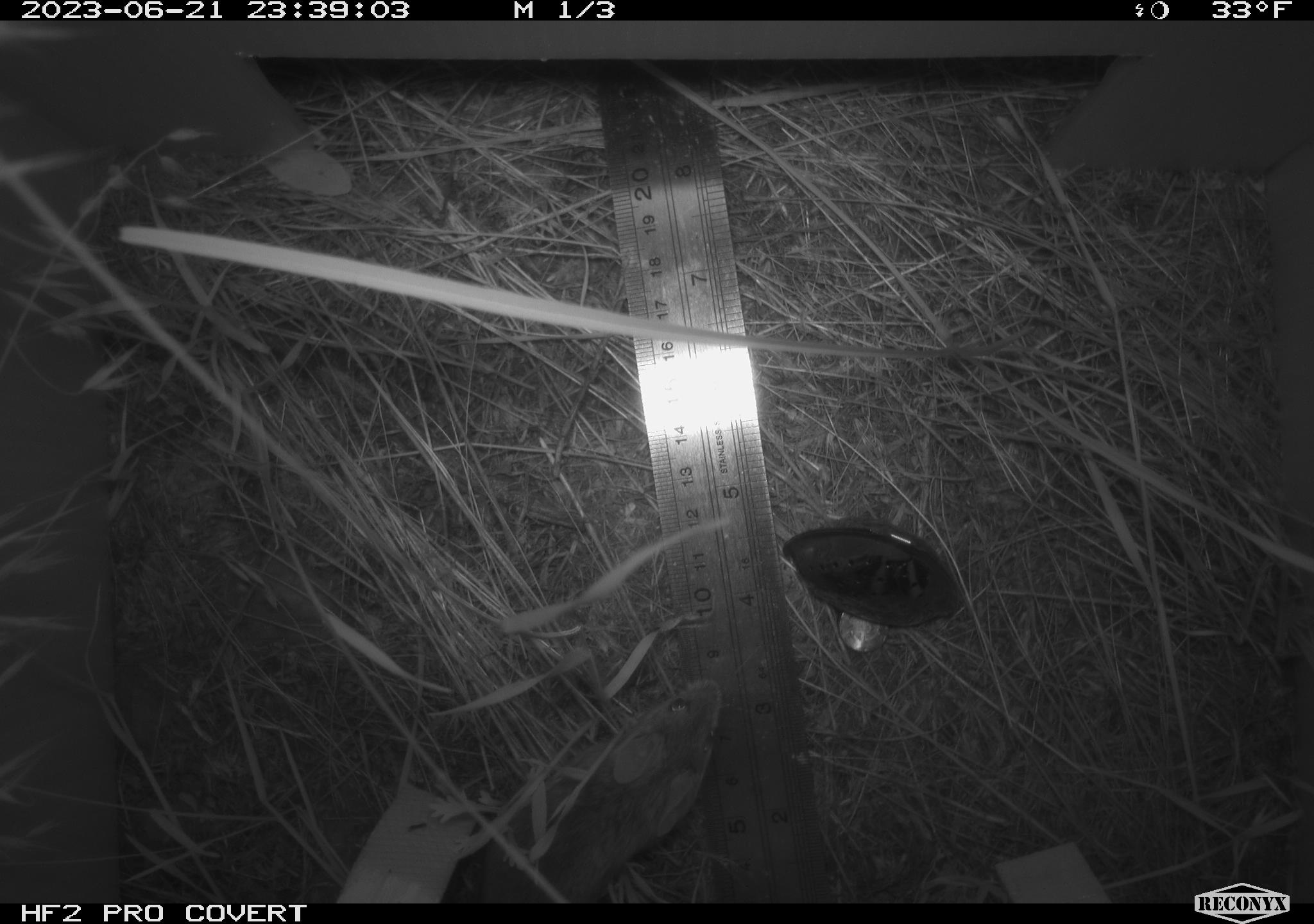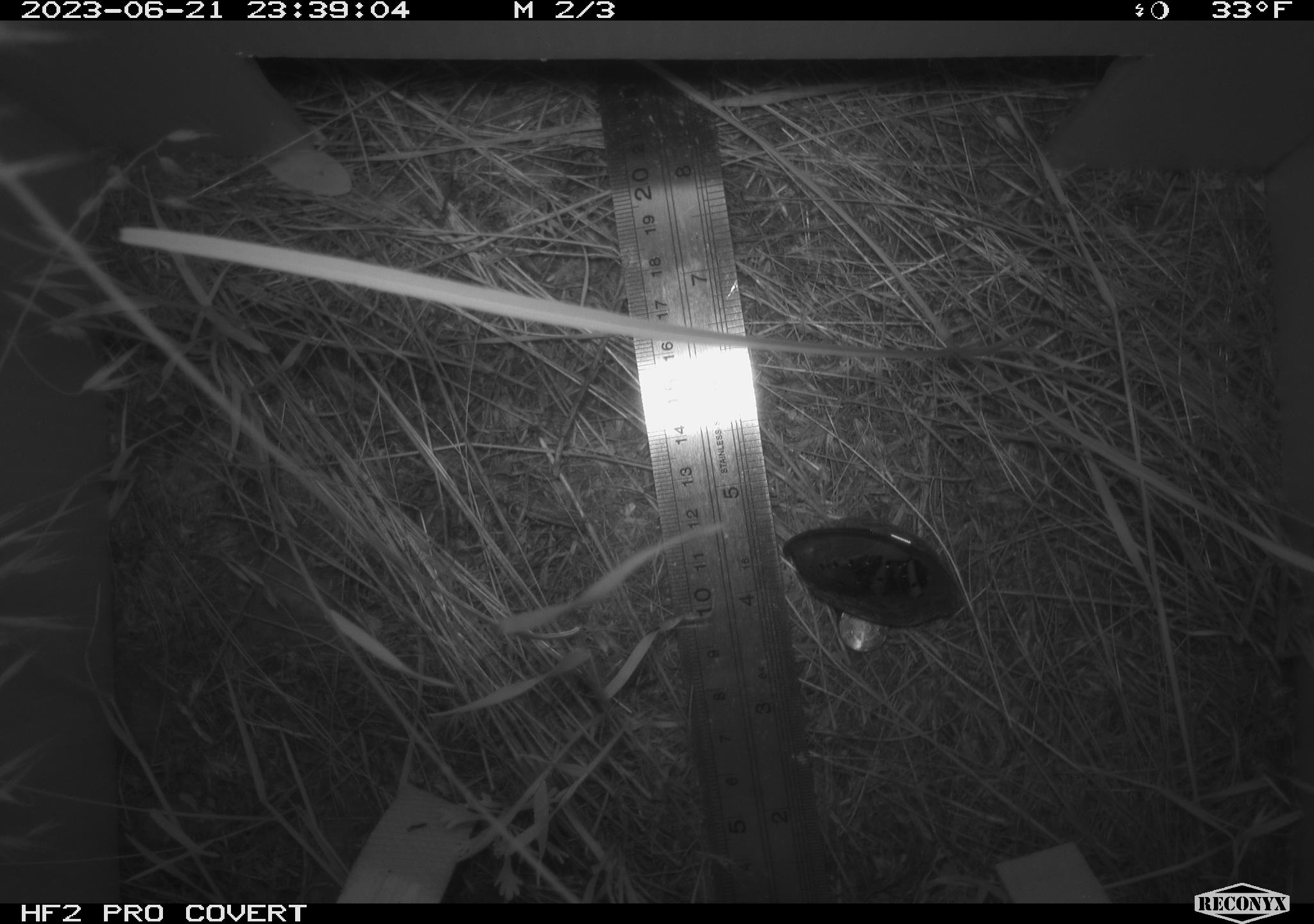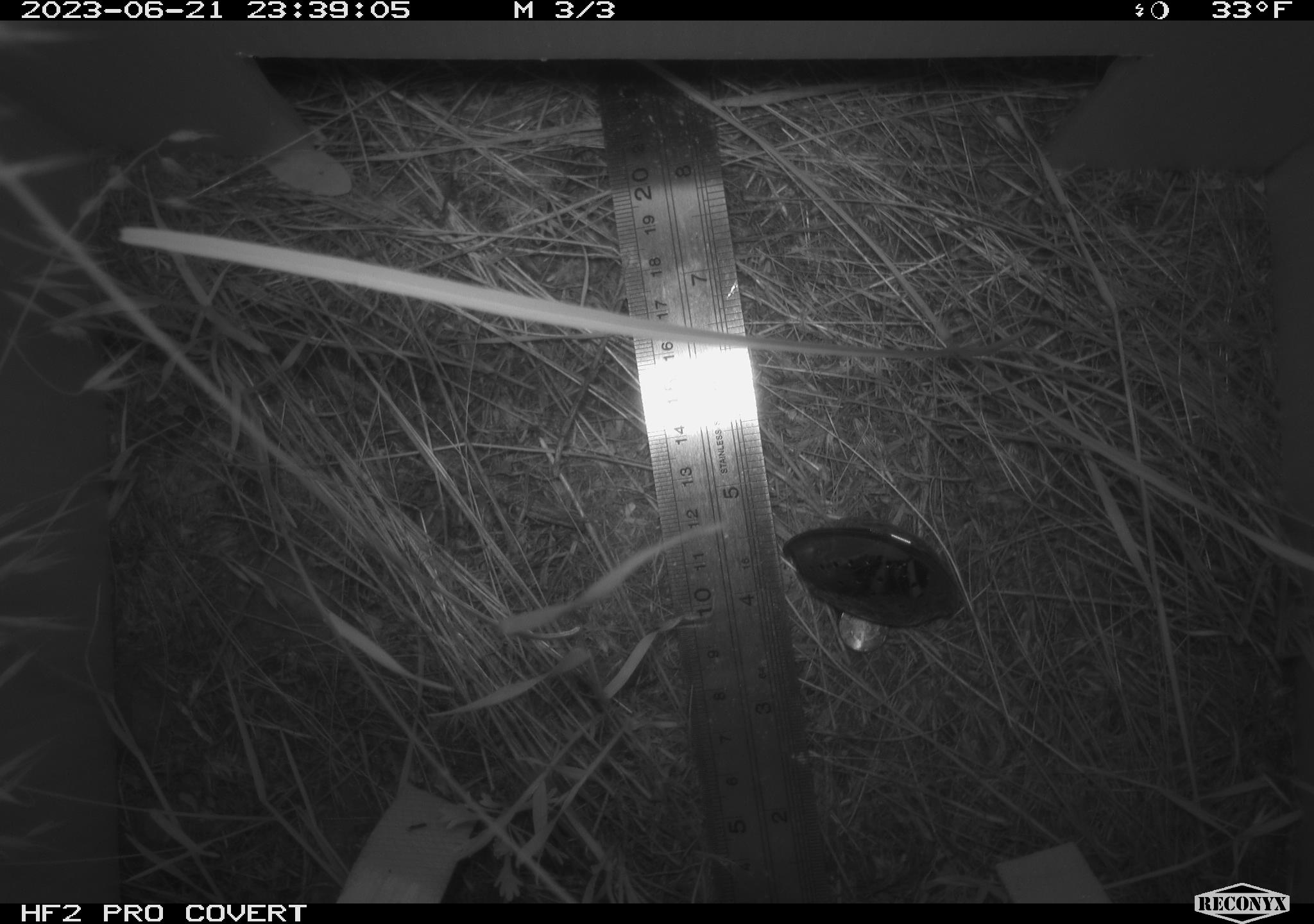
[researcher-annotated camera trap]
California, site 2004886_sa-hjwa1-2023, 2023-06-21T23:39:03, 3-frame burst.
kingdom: Animalia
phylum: Chordata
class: Mammalia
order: Rodentia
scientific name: Rodentia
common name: mouse species